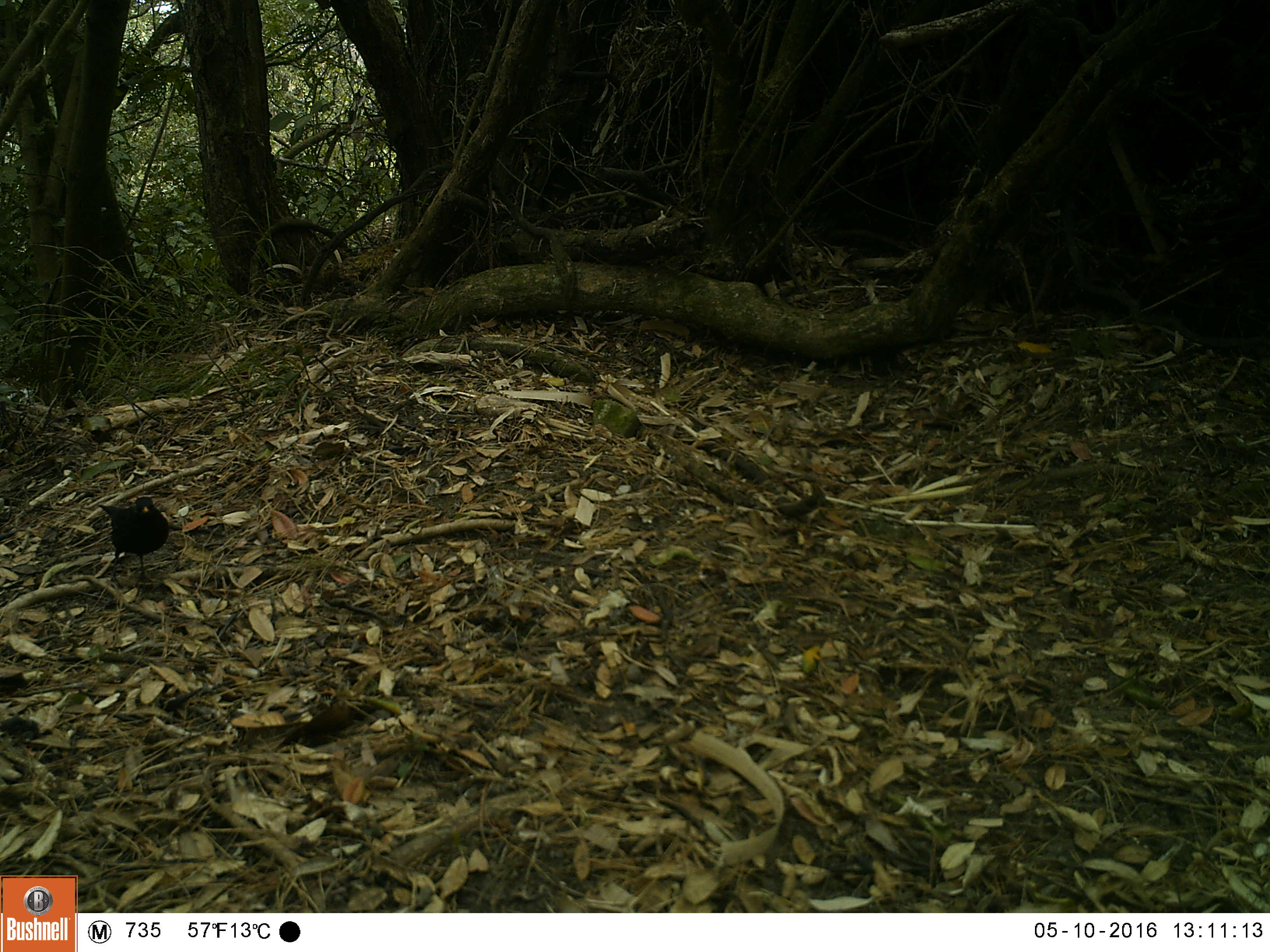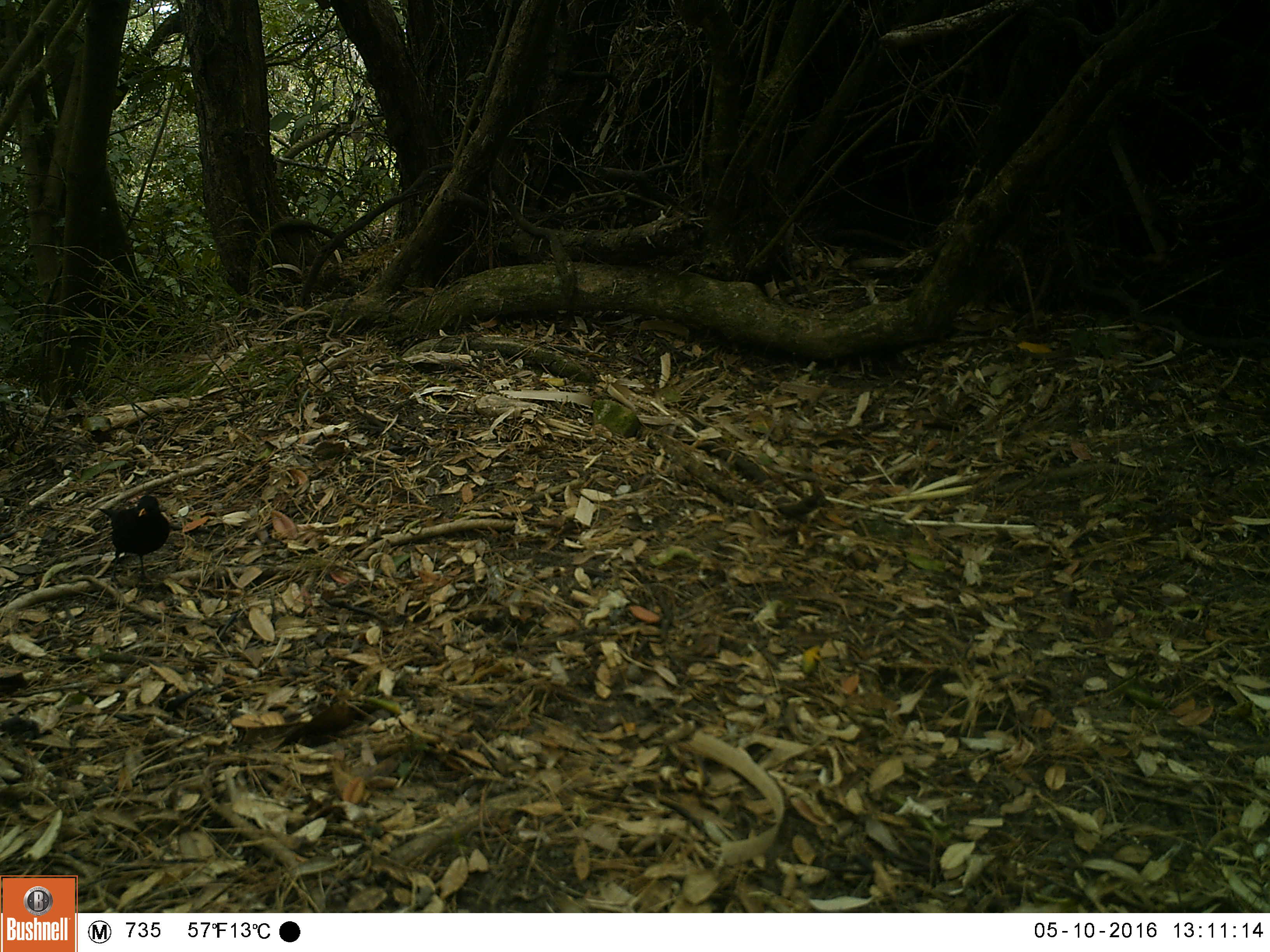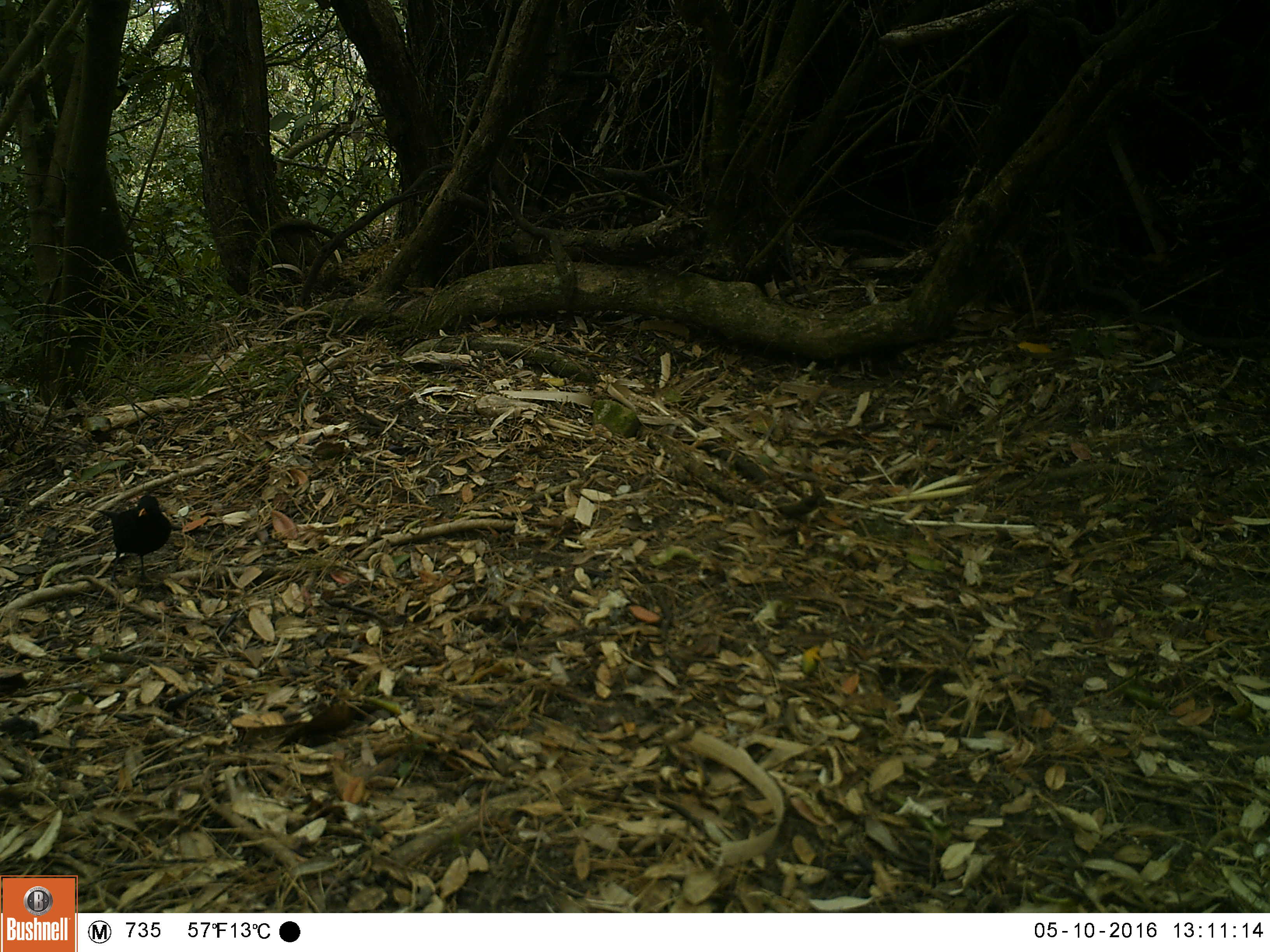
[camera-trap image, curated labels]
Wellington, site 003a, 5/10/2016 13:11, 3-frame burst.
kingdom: Animalia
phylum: Chordata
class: Aves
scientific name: Aves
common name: bird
Bird (Aves).